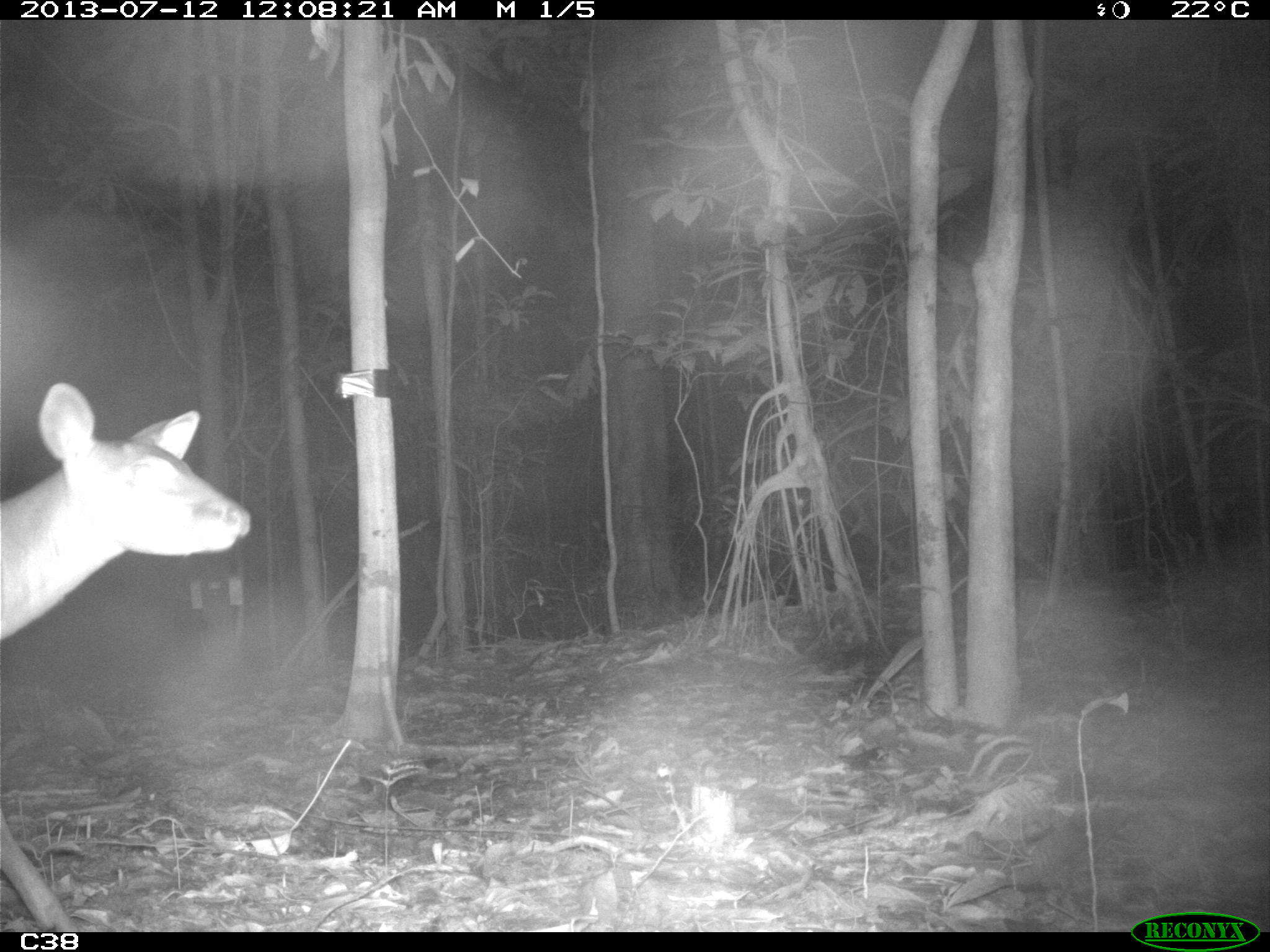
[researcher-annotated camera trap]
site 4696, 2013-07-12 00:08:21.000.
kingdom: Animalia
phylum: Chordata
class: Mammalia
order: Artiodactyla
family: Cervidae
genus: Mazama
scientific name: Mazama americana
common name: red brocket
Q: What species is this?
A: Mazama americana (red brocket).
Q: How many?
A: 1.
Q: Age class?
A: Adult.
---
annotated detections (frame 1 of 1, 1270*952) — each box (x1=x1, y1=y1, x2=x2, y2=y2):
mazama americana: (x1=0, y1=382, x2=254, y2=932)